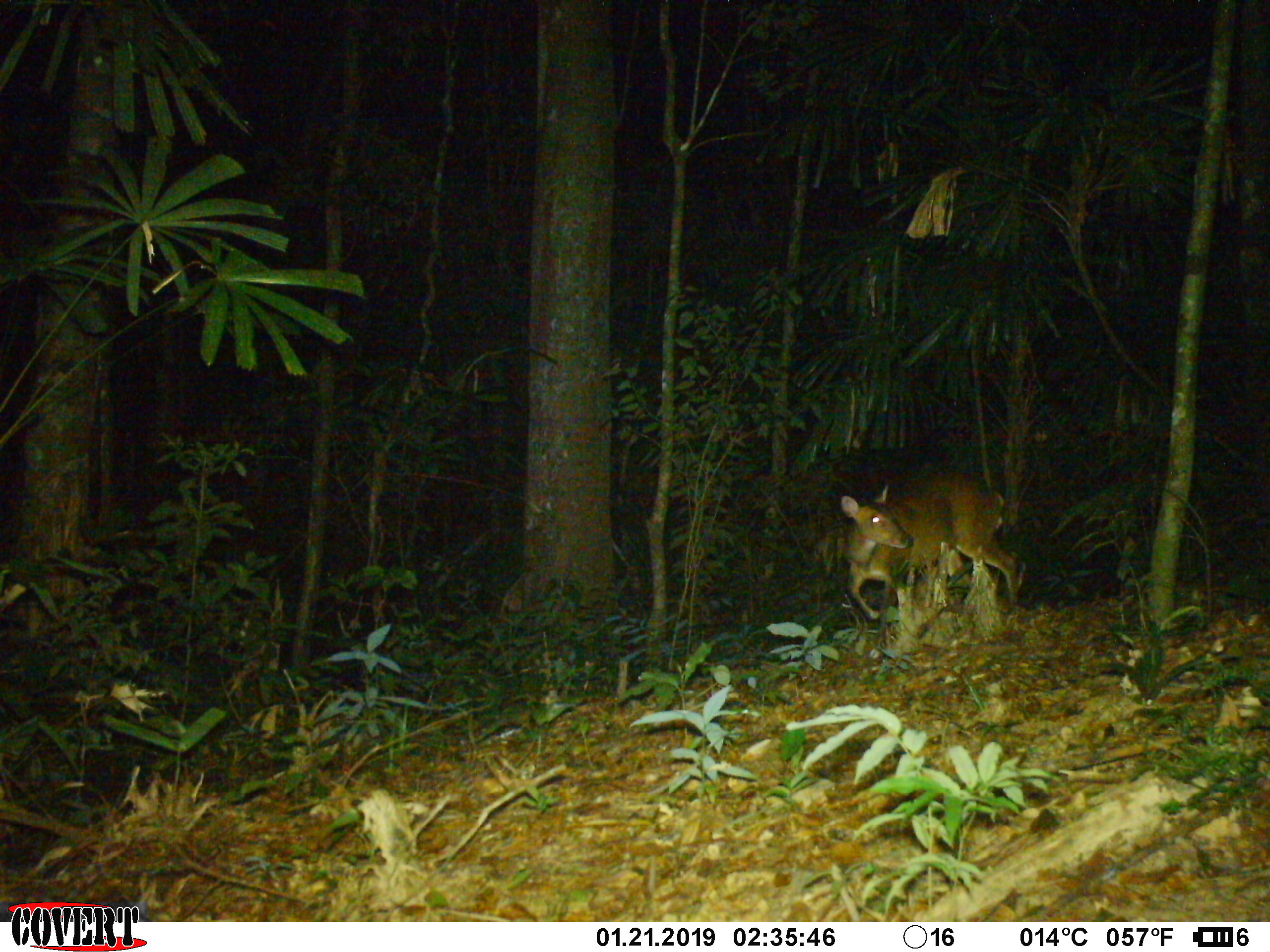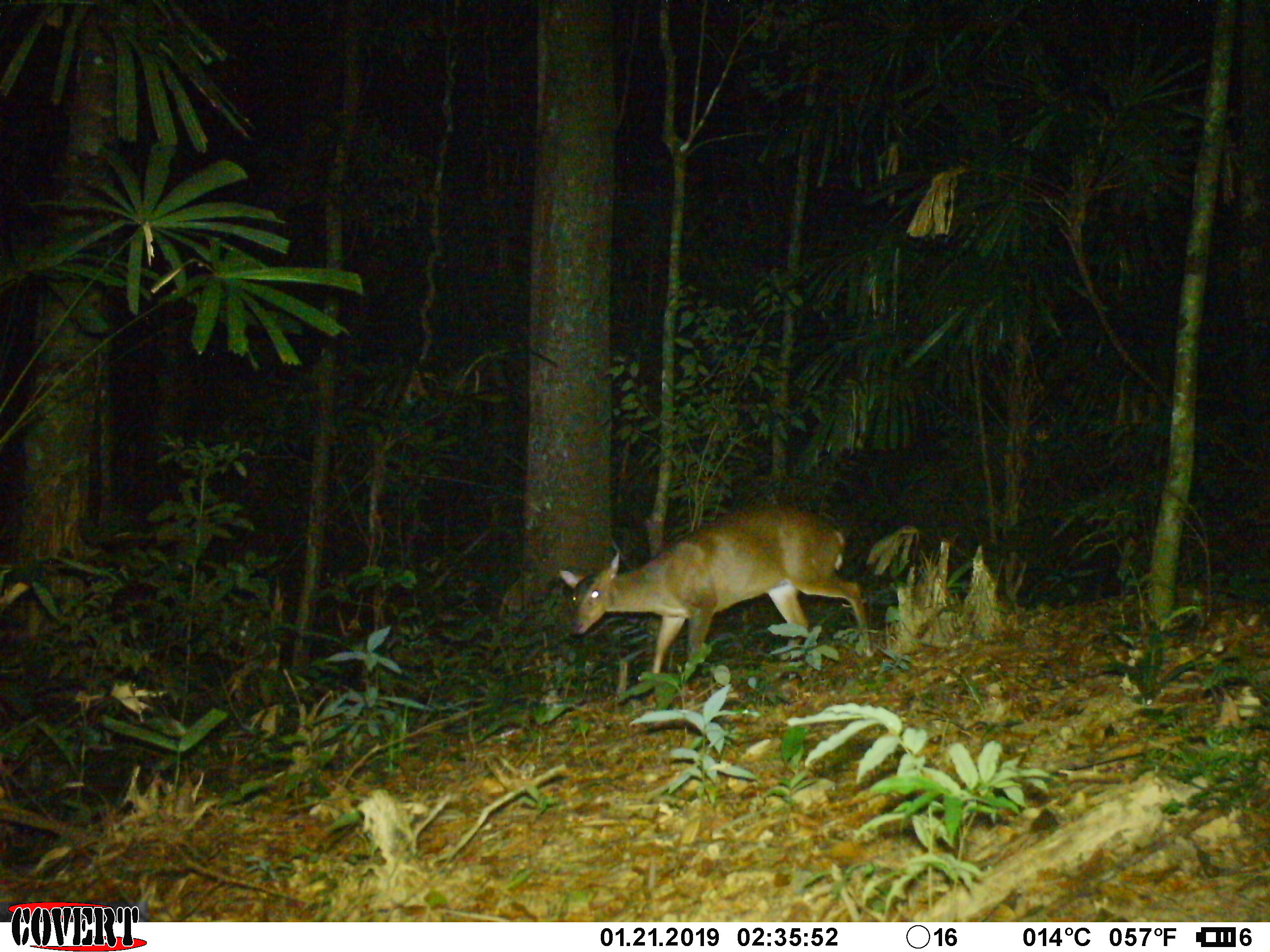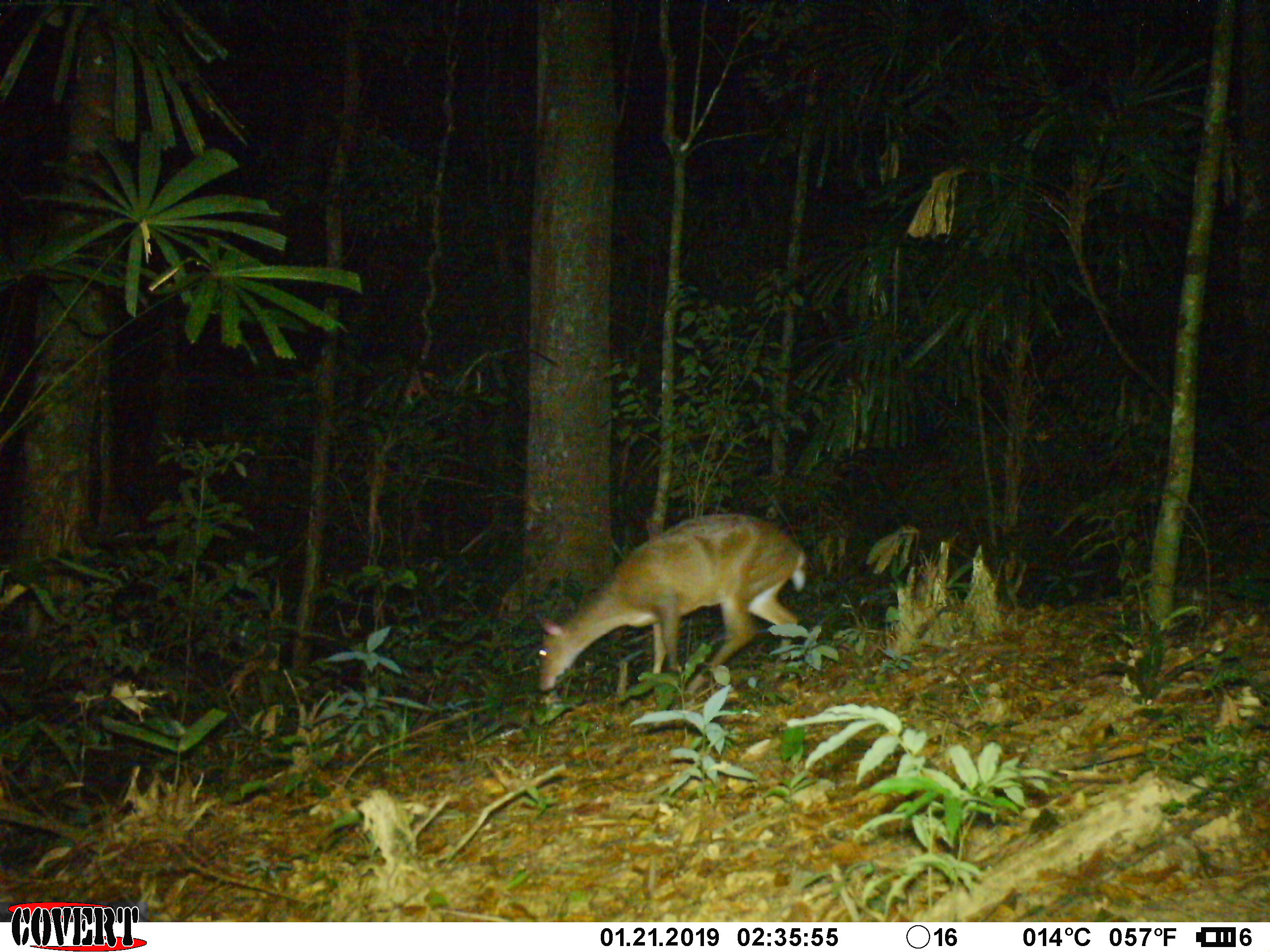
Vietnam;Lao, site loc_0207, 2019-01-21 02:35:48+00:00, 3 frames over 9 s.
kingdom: Animalia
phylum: Chordata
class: Mammalia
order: Artiodactyla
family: Cervidae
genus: Muntiacus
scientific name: Muntiacus vuquangensis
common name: large-antlered muntjac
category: large antlered muntjac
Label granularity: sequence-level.